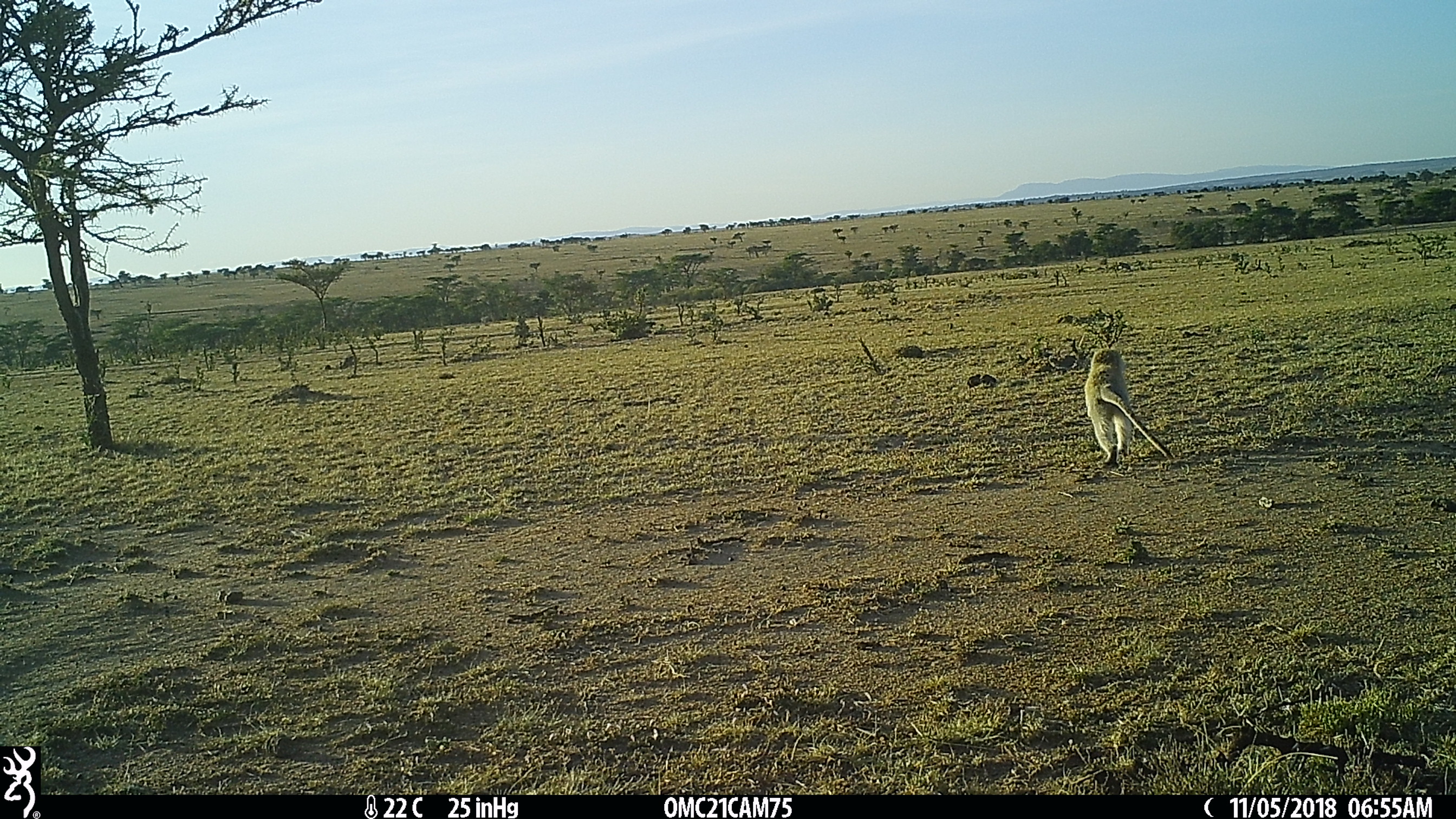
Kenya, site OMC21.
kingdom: Animalia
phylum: Chordata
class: Mammalia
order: Primates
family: Cercopithecidae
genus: Chlorocebus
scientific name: Chlorocebus pygerythrus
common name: vervet monkey